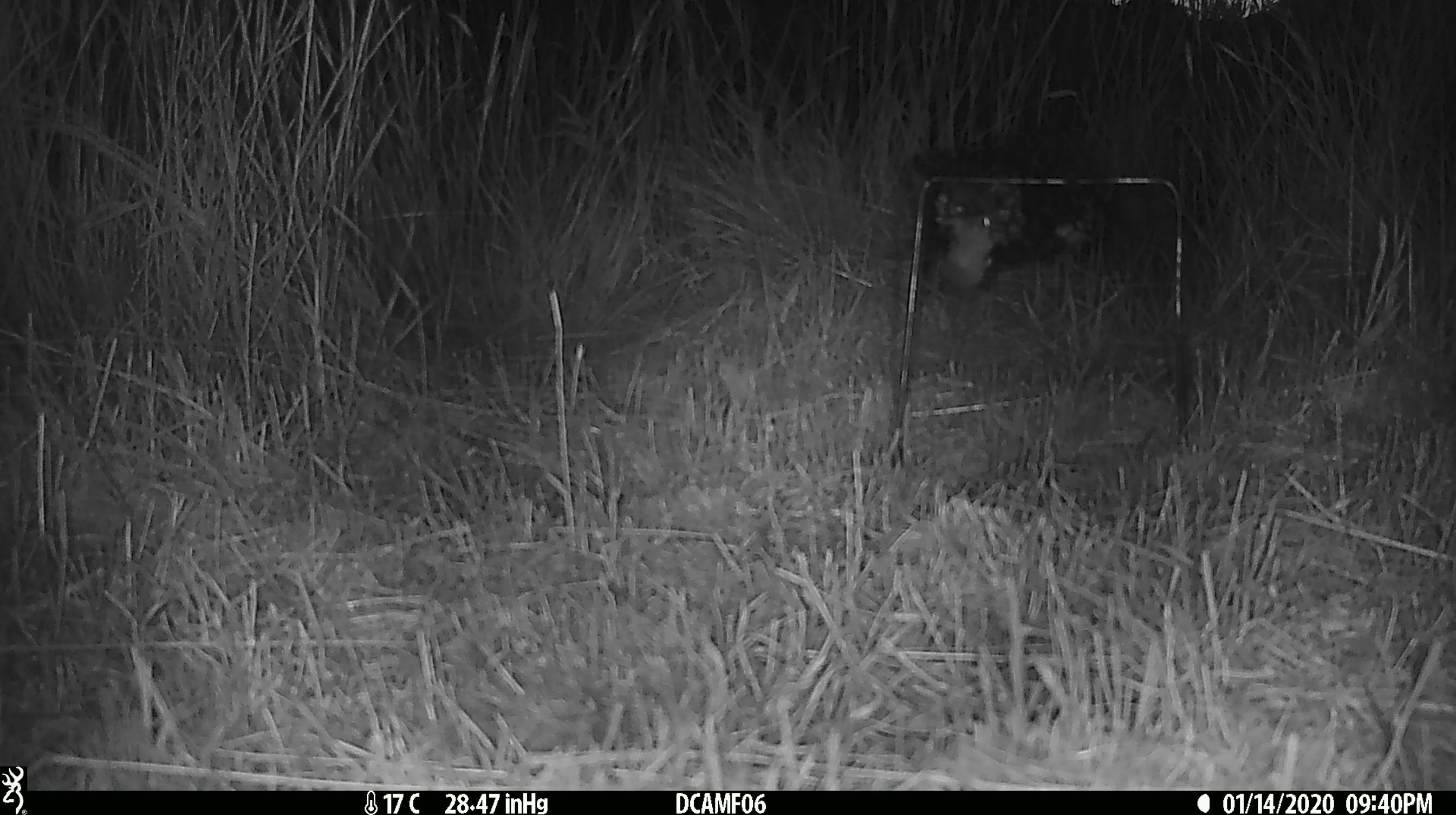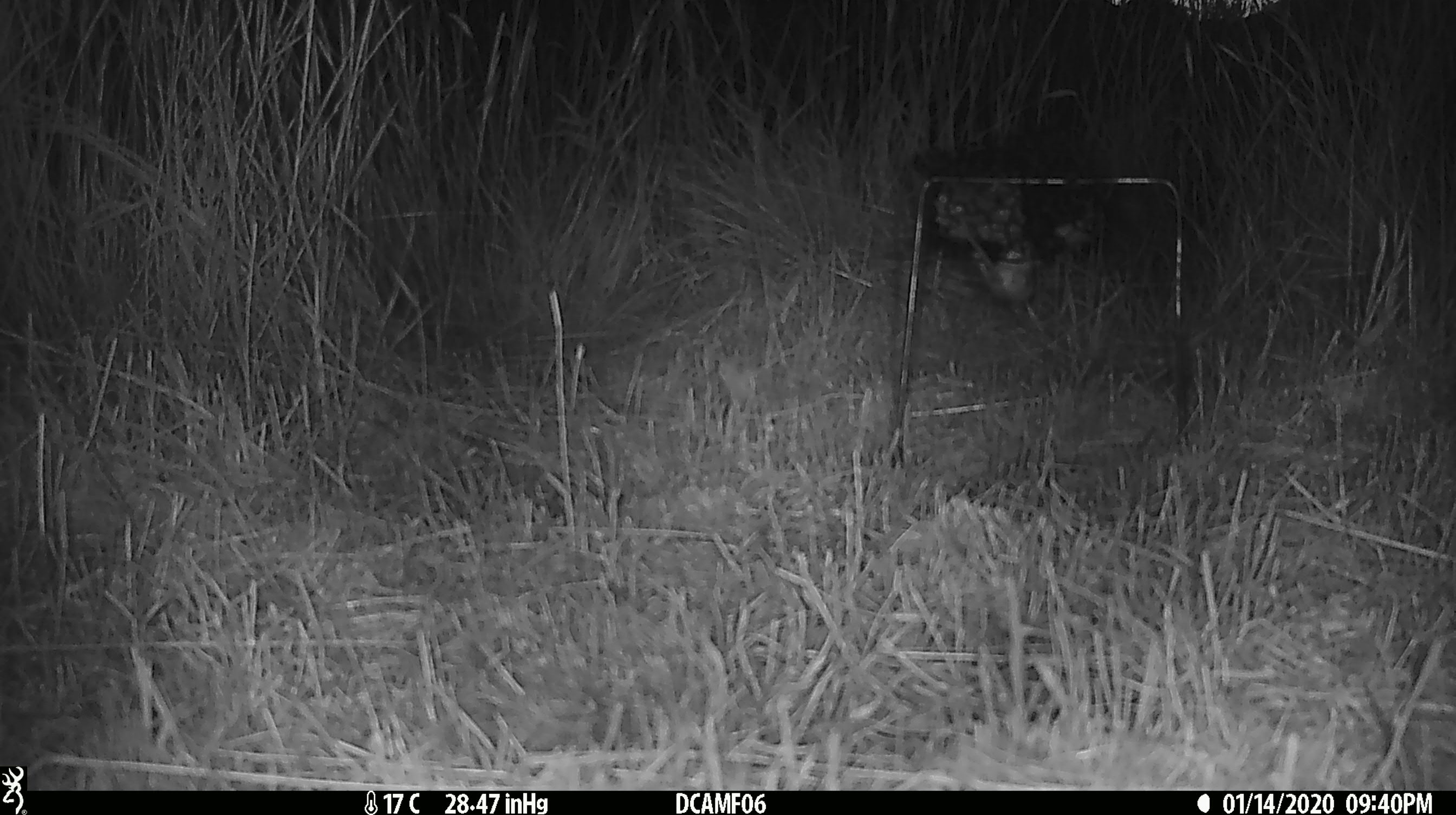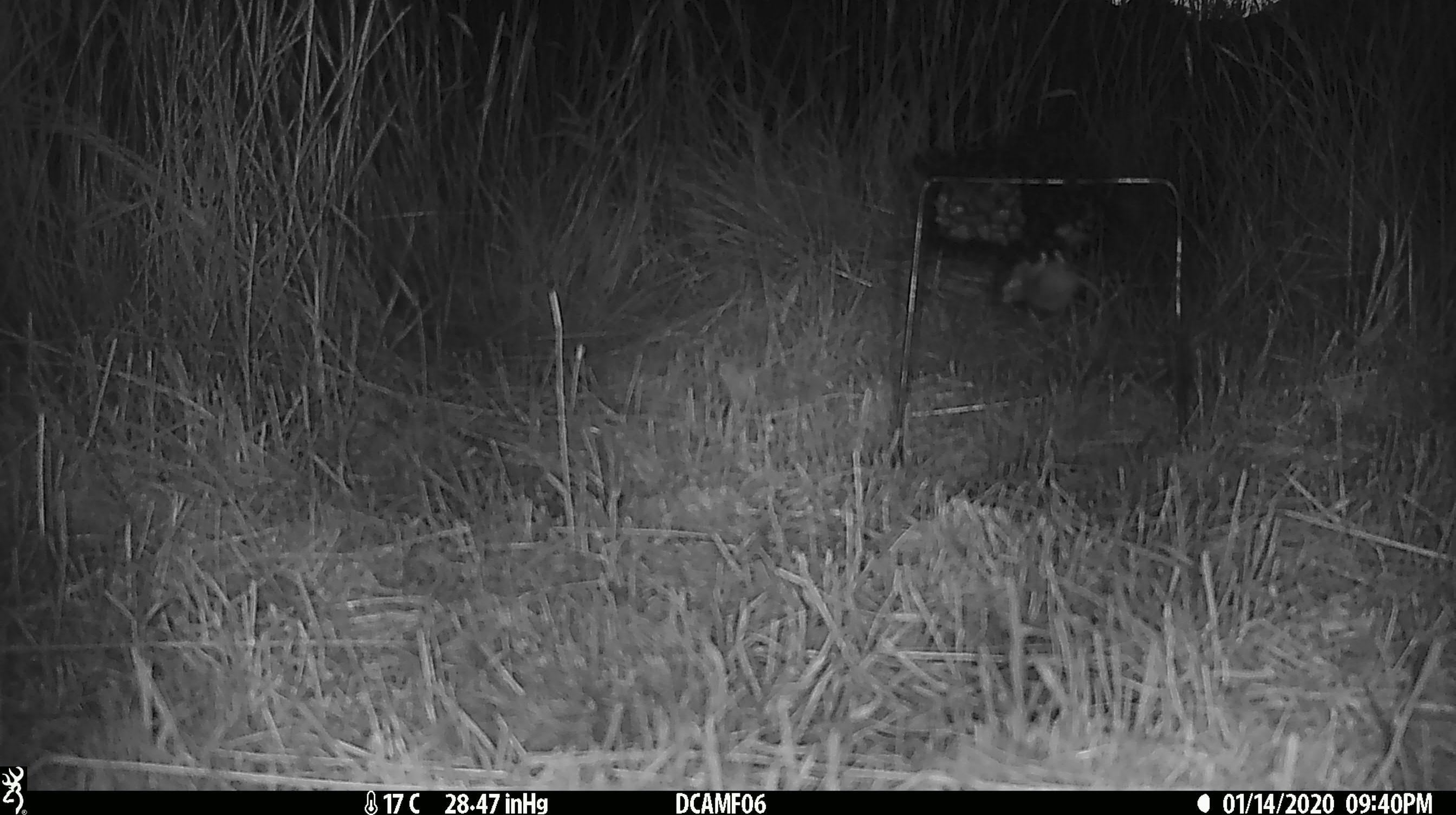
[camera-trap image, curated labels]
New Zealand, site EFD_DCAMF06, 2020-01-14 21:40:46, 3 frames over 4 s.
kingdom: Animalia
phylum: Chordata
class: Mammalia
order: Rodentia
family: Muridae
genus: Mus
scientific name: Mus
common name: mouse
Mouse (Mus).